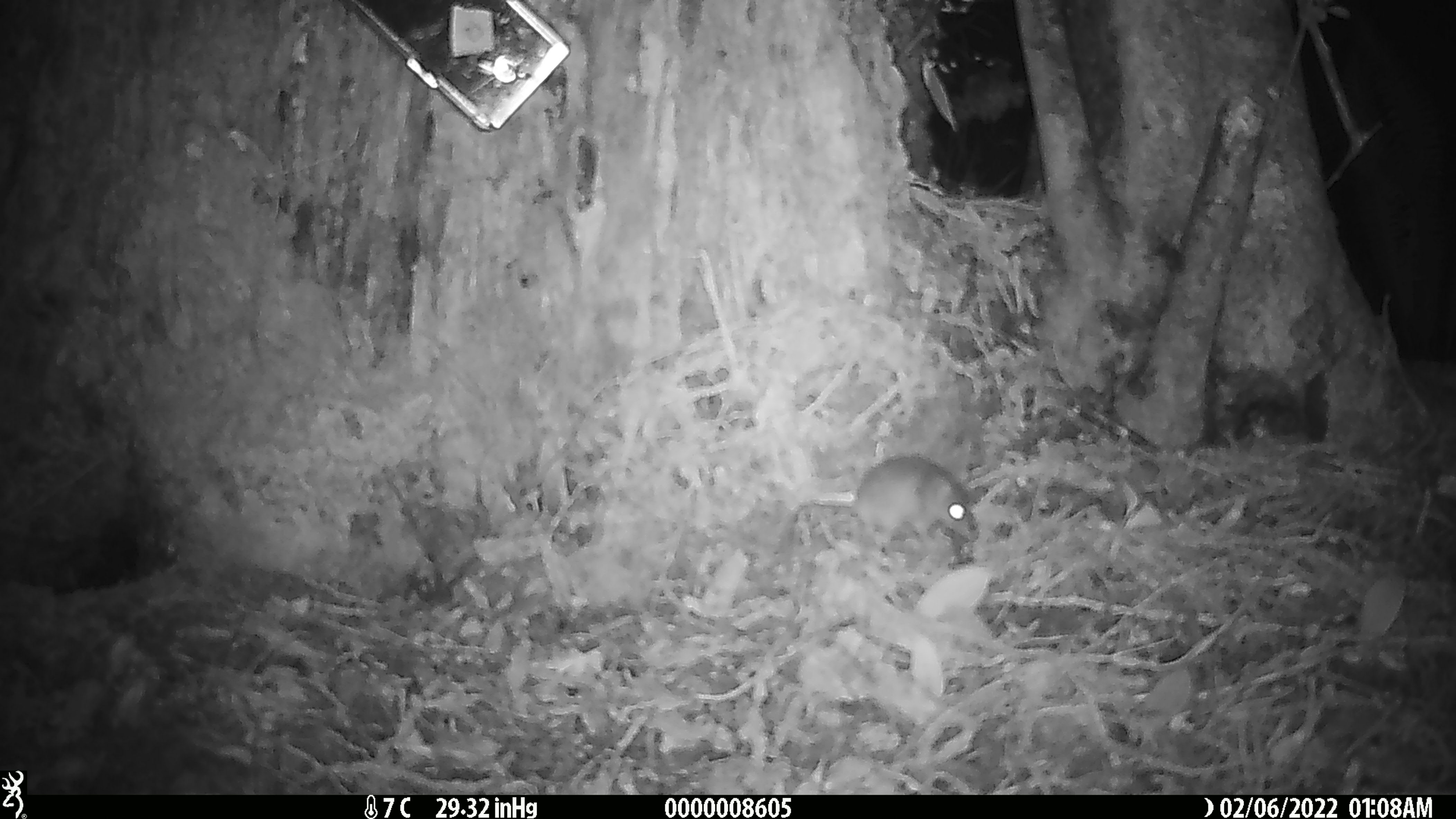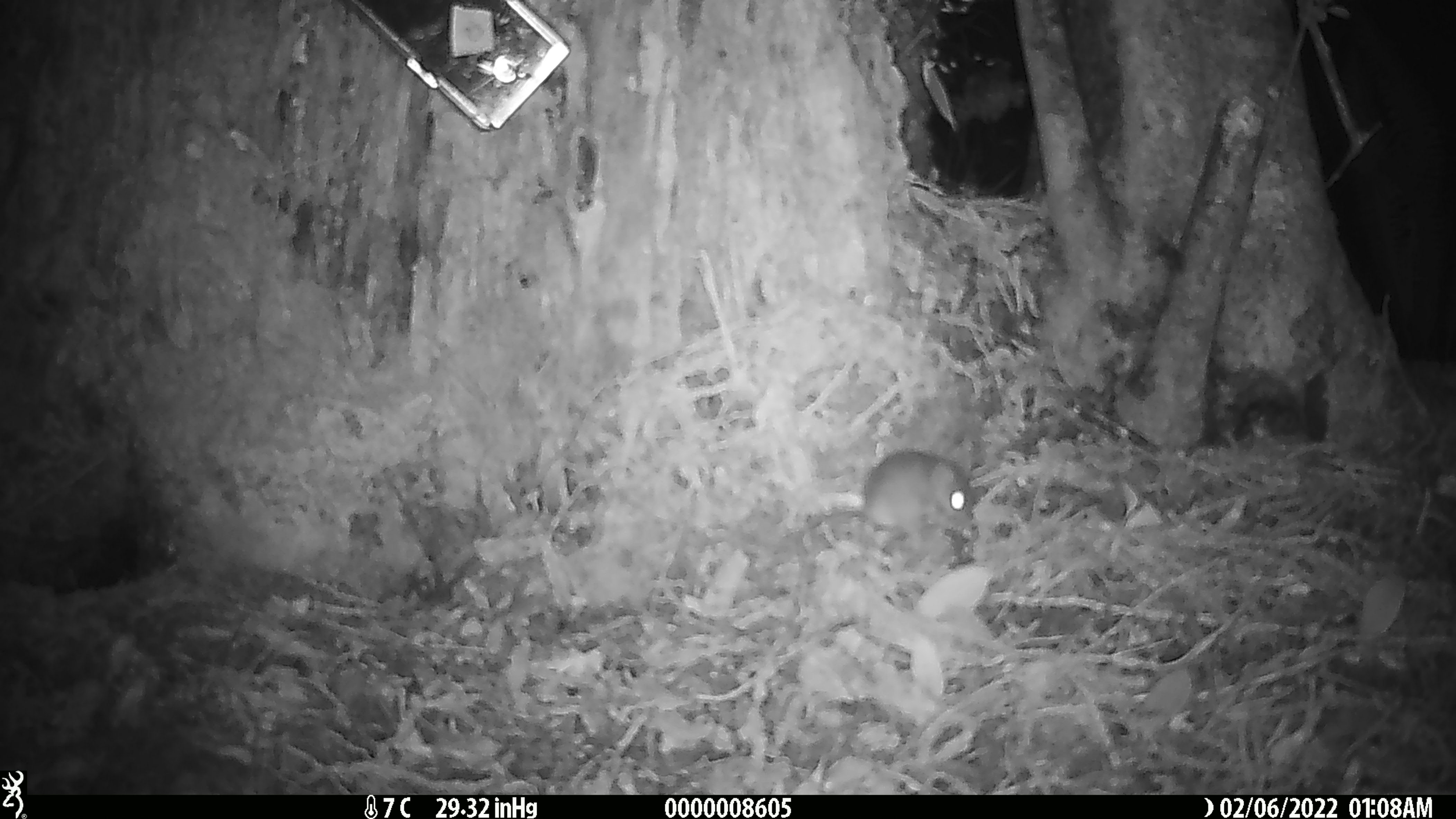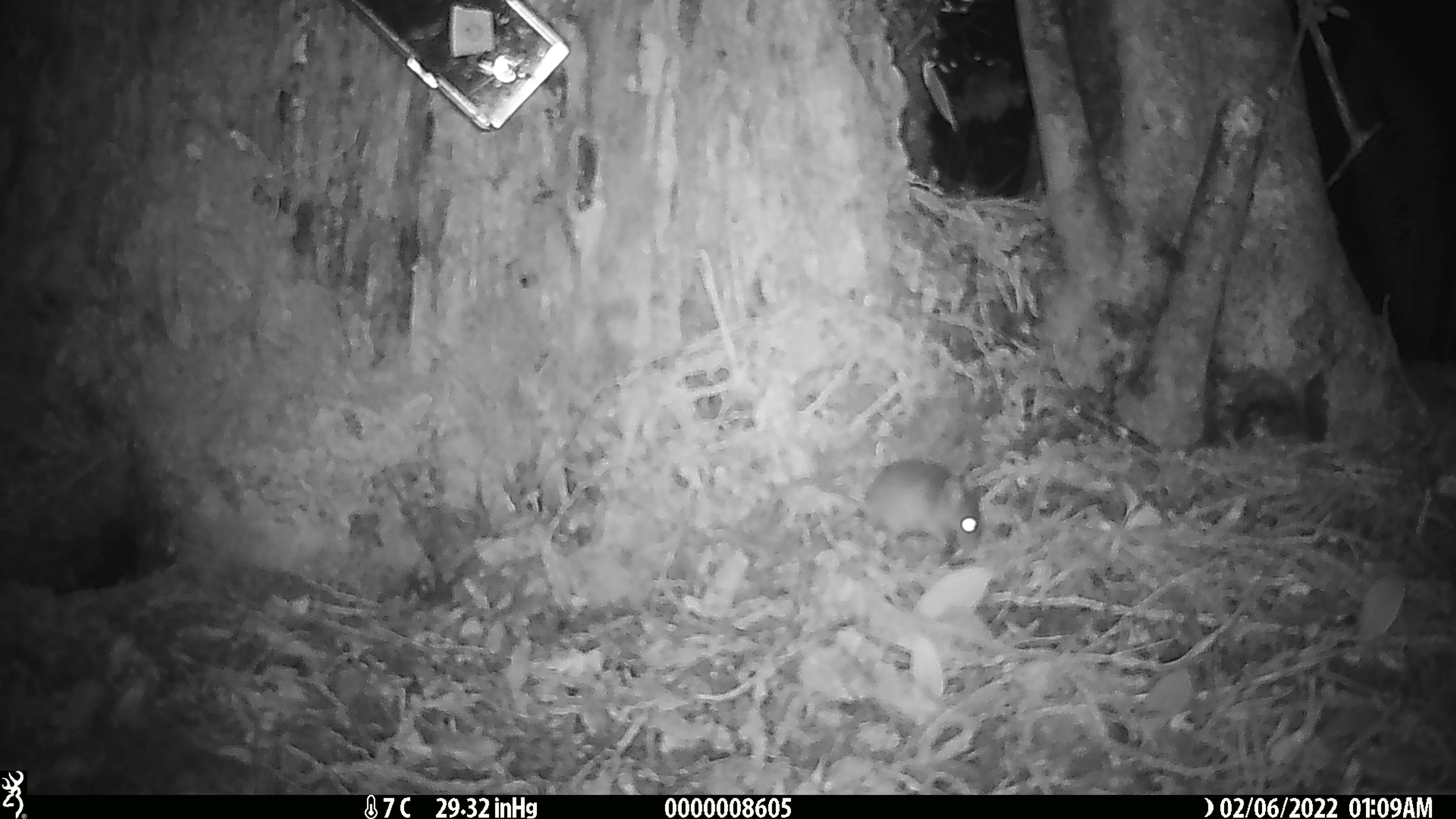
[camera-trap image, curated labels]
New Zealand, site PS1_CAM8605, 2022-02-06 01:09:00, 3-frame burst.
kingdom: Animalia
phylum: Chordata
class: Mammalia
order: Rodentia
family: Muridae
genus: Mus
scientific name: Mus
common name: mouse